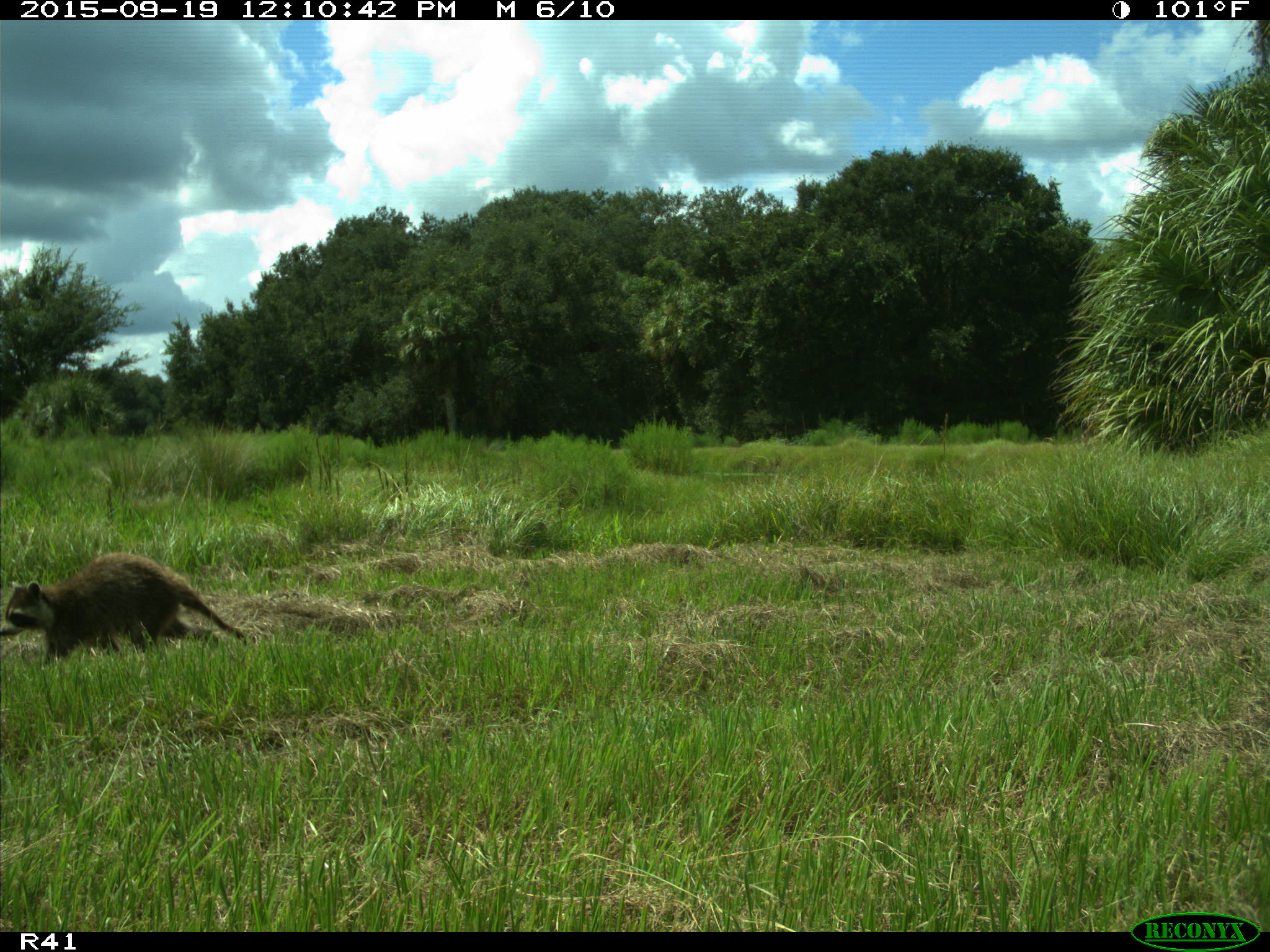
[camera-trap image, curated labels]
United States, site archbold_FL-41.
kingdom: Animalia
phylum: Chordata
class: Mammalia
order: Carnivora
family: Procyonidae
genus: Procyon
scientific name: Procyon lotor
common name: common raccoon